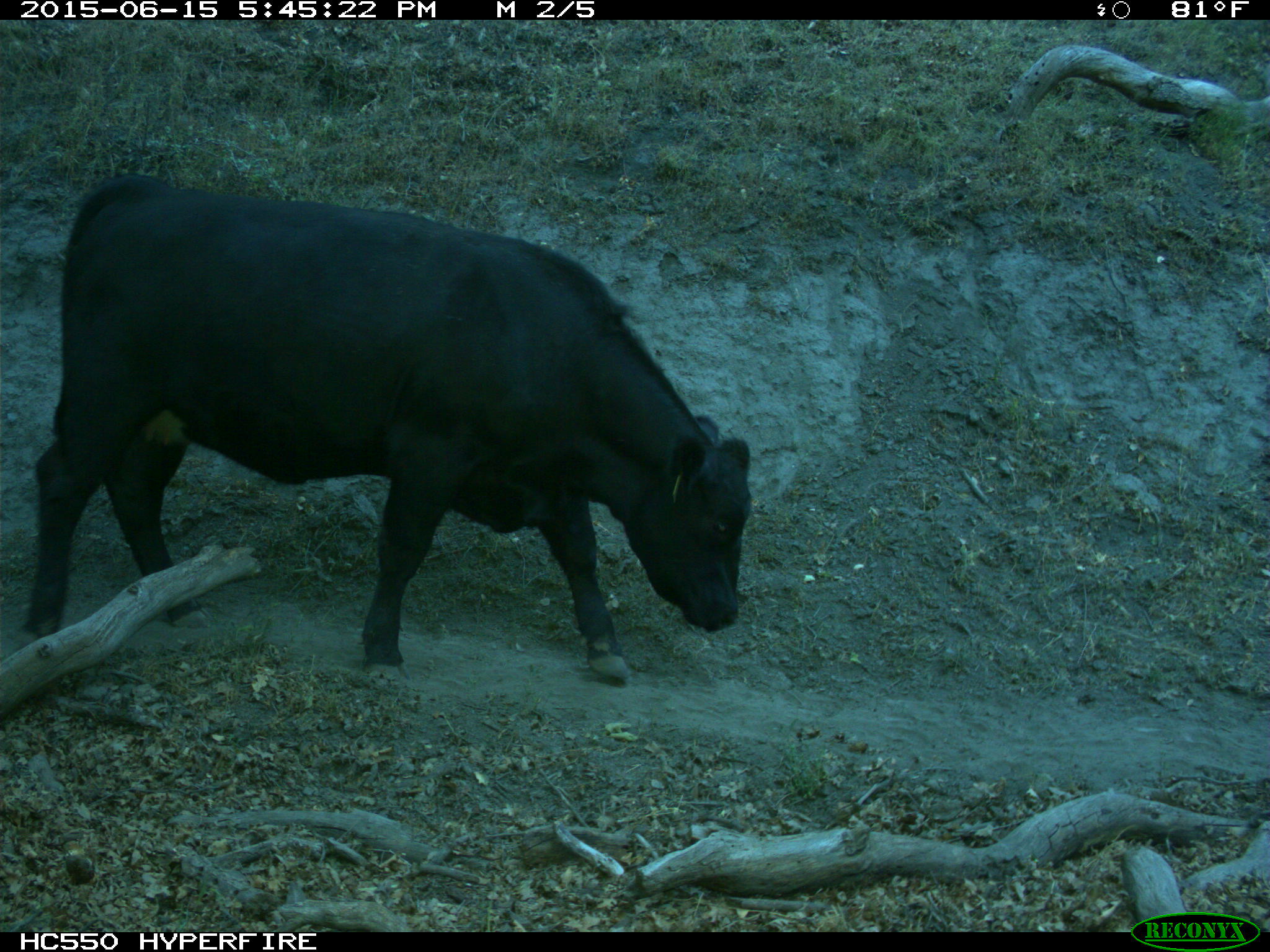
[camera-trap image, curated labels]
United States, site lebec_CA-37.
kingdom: Animalia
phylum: Chordata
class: Mammalia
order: Artiodactyla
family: Bovidae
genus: Bos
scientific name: Bos taurus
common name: domestic cow